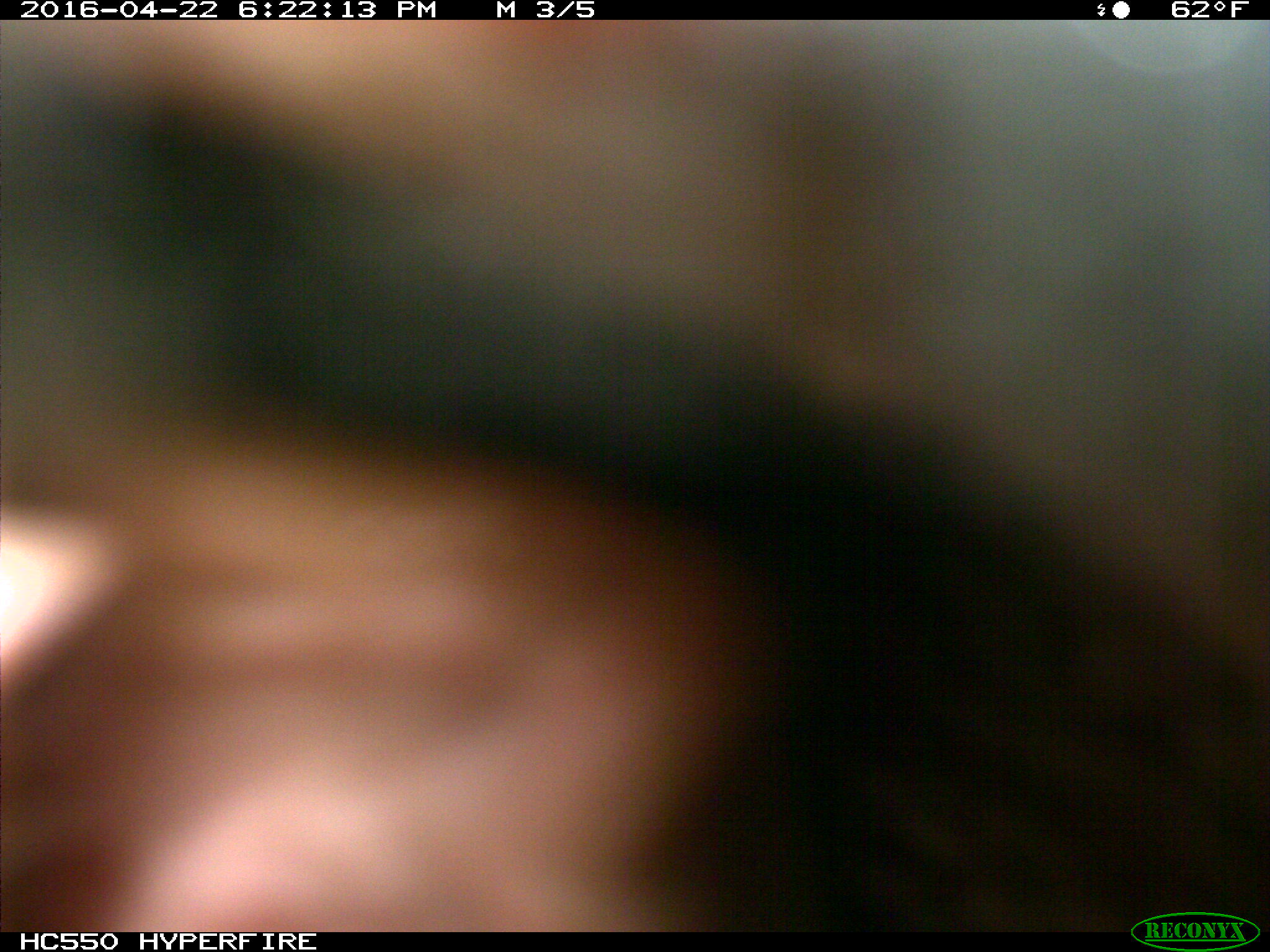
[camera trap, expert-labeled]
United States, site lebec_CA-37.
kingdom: Animalia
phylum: Chordata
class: Mammalia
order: Artiodactyla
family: Bovidae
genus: Bos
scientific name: Bos taurus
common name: domestic cow